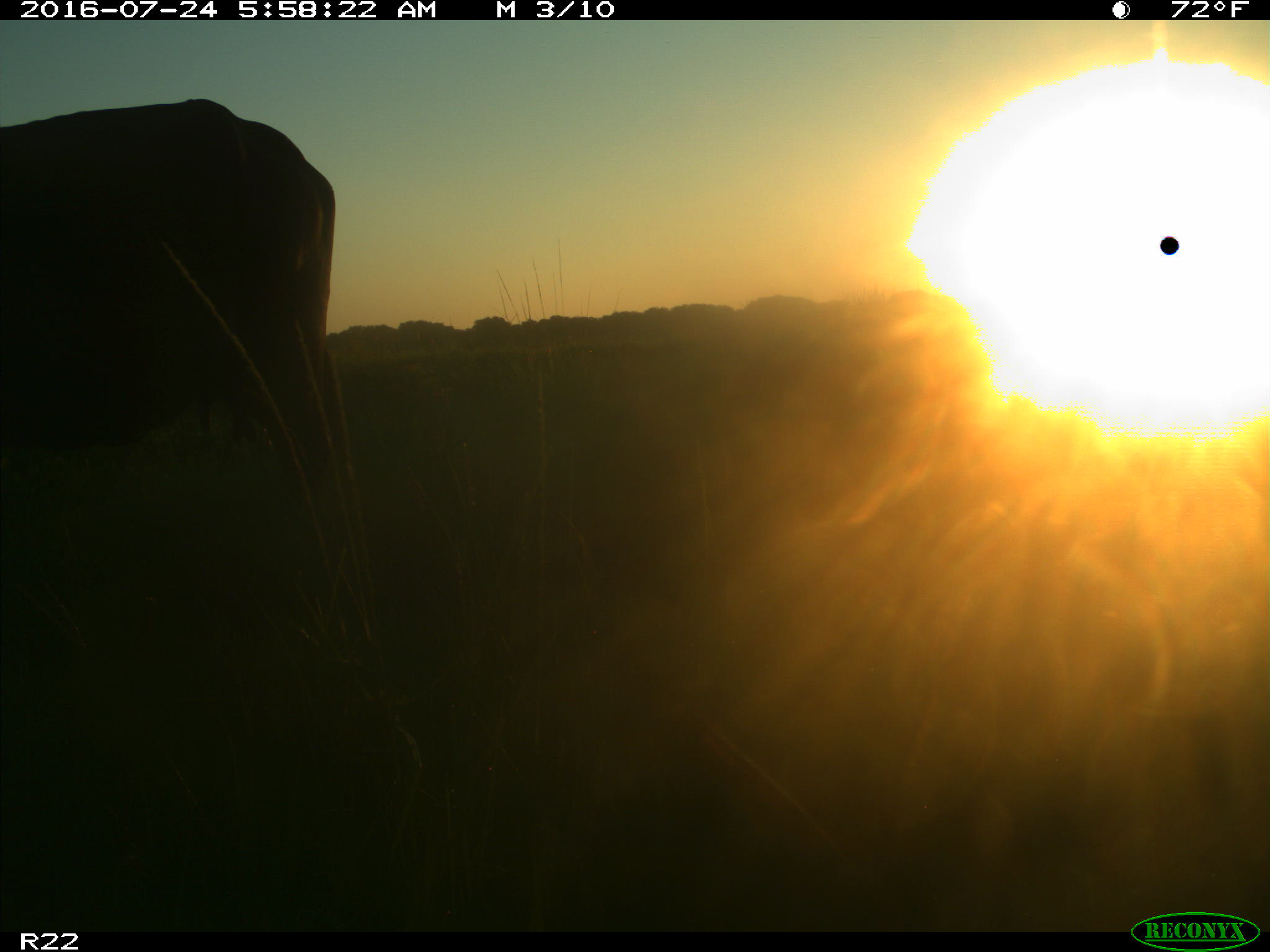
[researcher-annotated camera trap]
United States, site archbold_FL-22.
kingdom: Animalia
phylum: Chordata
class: Mammalia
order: Artiodactyla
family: Bovidae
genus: Bos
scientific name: Bos taurus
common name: domestic cow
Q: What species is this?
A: Bos taurus (domestic cow).